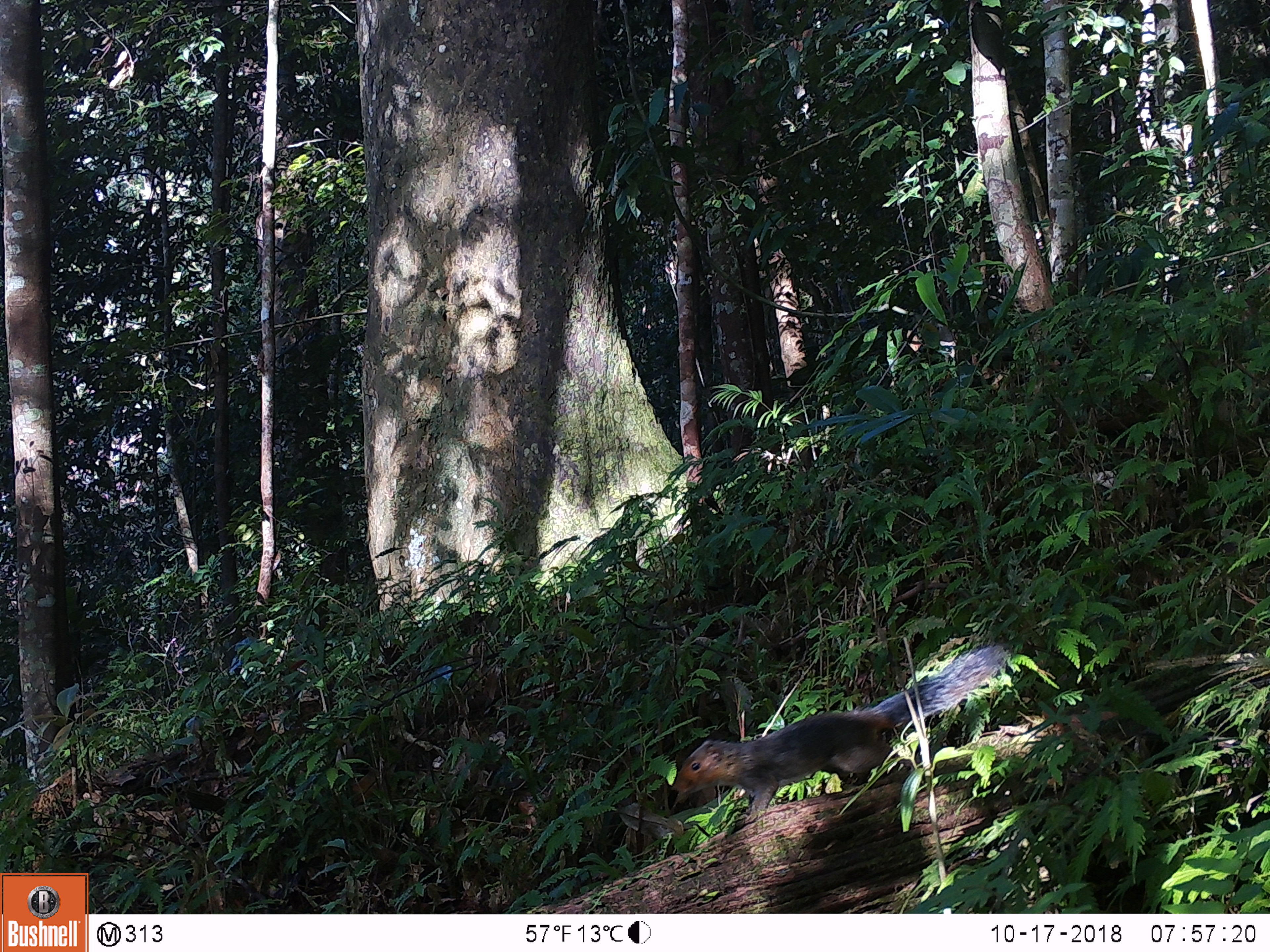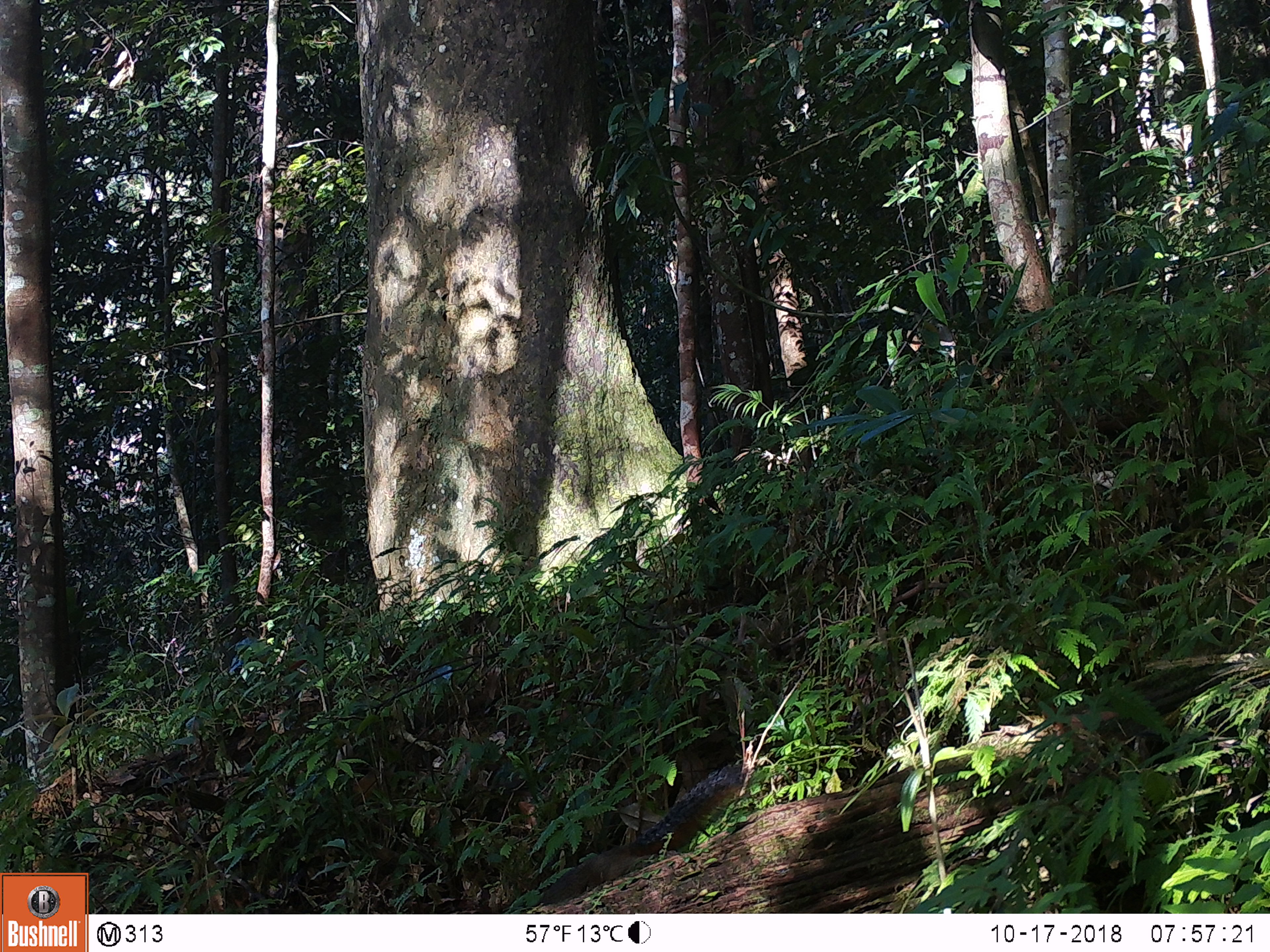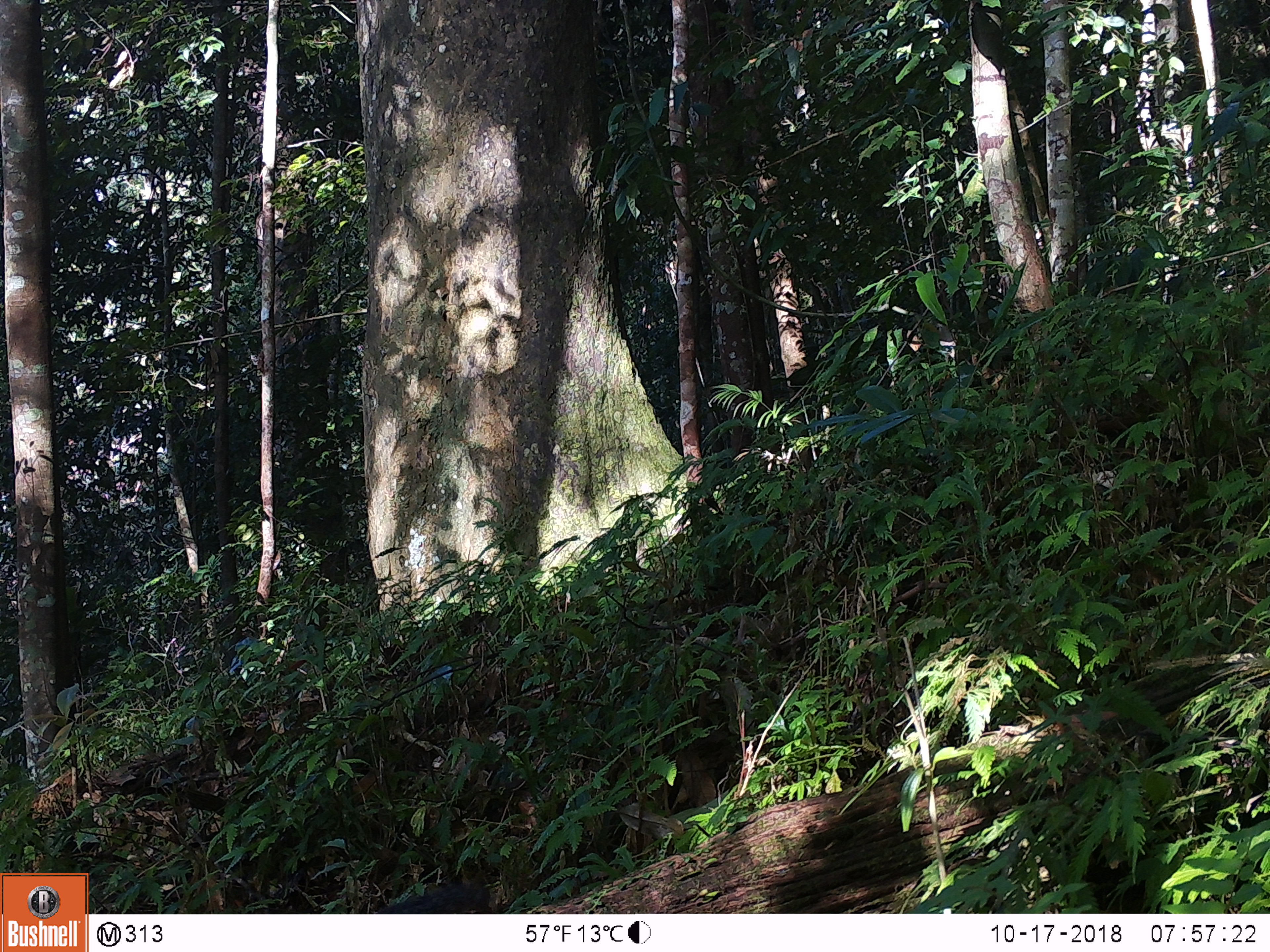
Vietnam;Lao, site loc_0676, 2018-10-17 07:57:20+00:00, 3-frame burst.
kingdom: Animalia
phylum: Chordata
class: Mammalia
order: Rodentia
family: Sciuridae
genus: Dremomys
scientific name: Dremomys rufigenis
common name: red-cheeked squirrel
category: red cheeked squirrel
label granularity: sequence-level